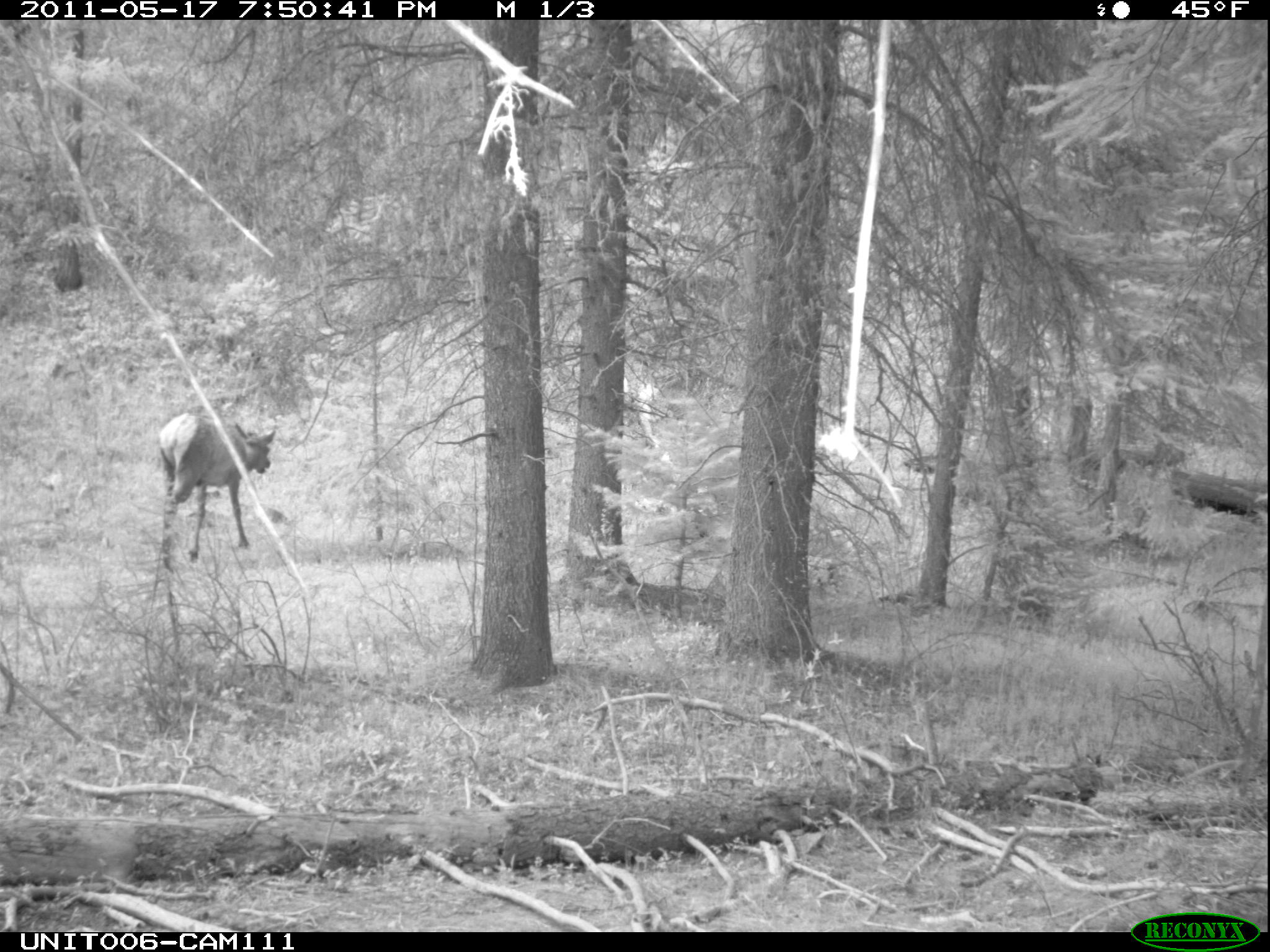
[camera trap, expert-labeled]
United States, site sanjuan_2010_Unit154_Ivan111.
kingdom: Animalia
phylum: Chordata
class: Mammalia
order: Artiodactyla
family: Cervidae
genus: Cervus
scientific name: Cervus elaphus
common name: red deer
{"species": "Cervus elaphus (red deer)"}